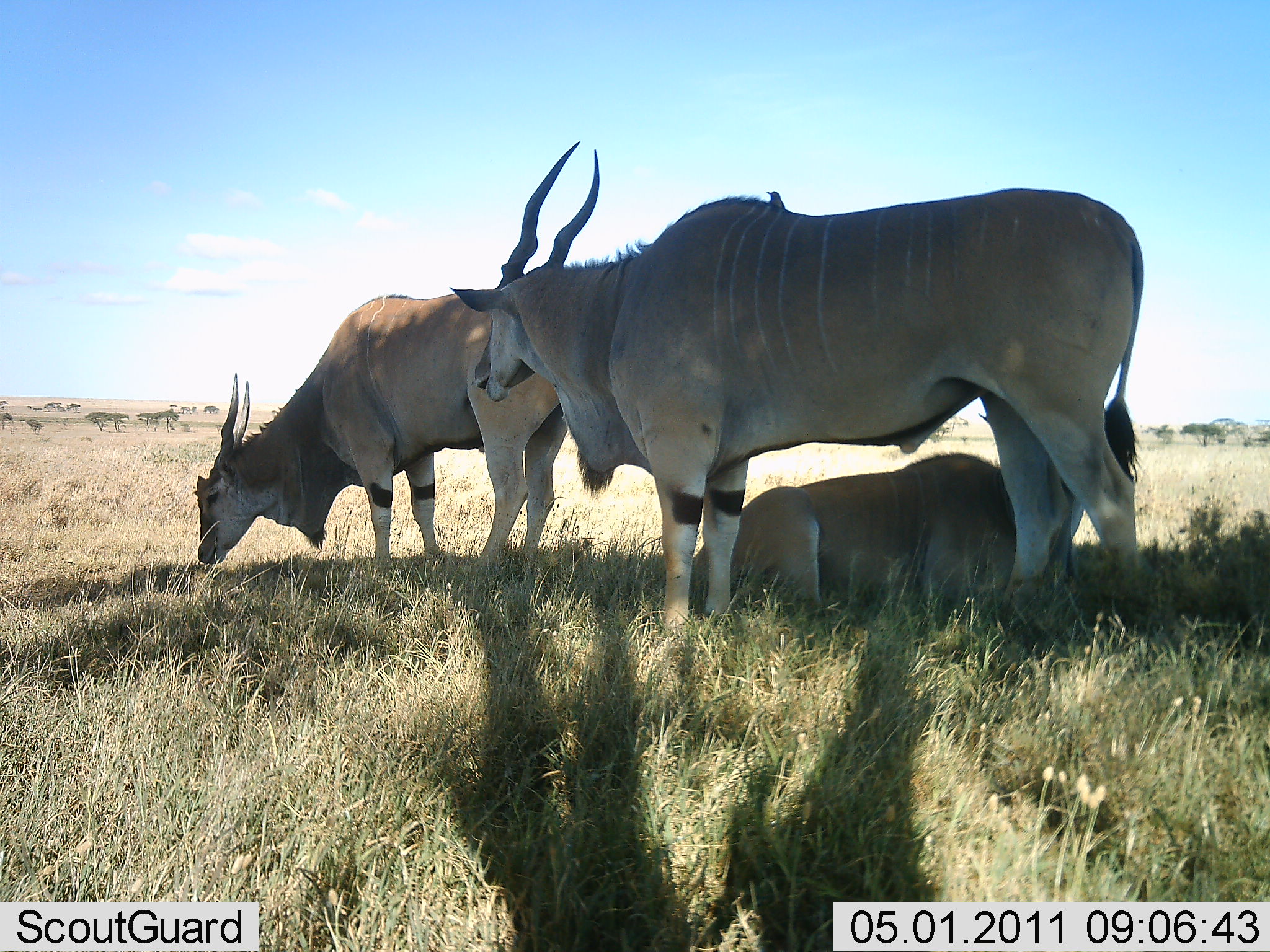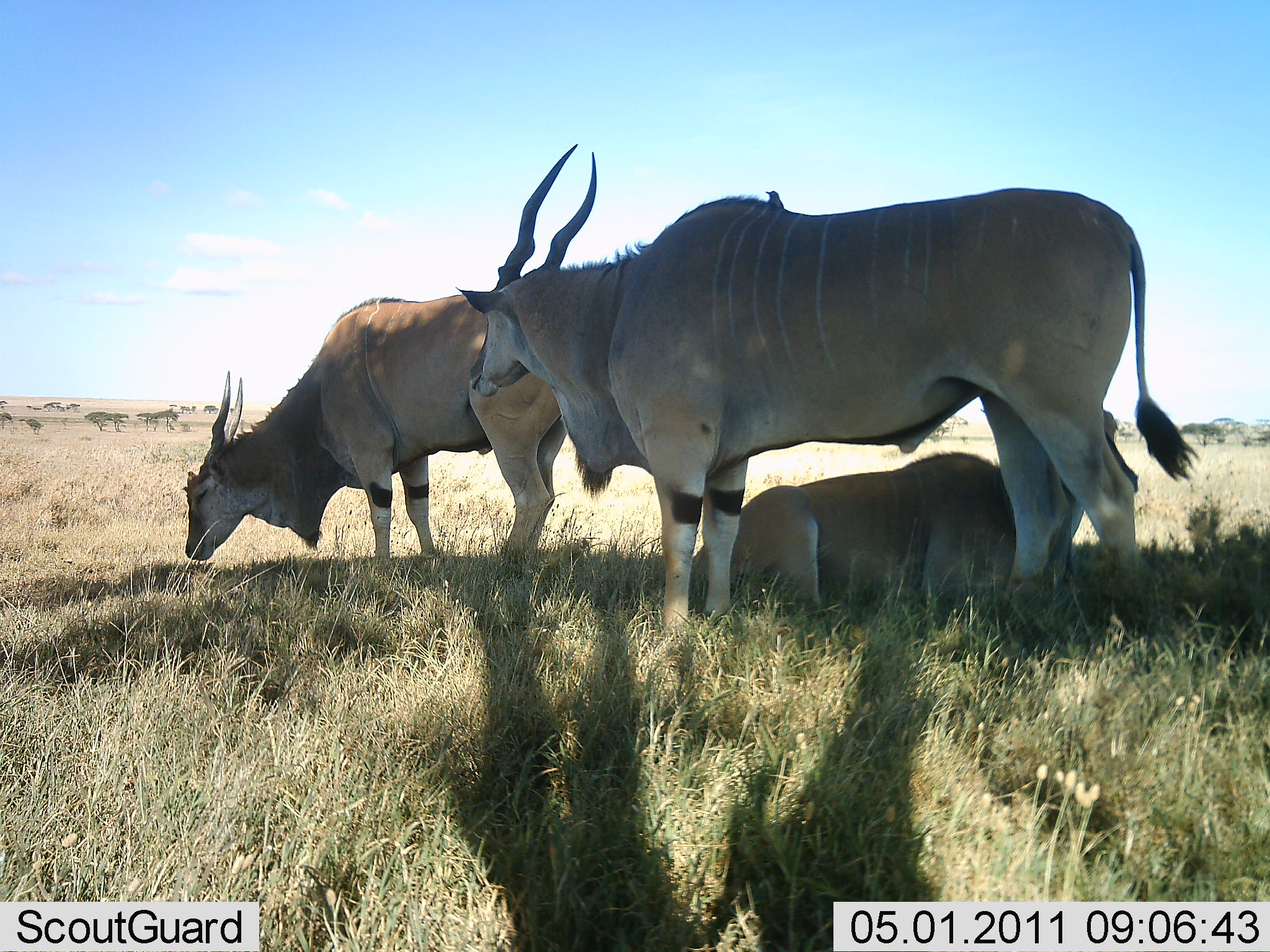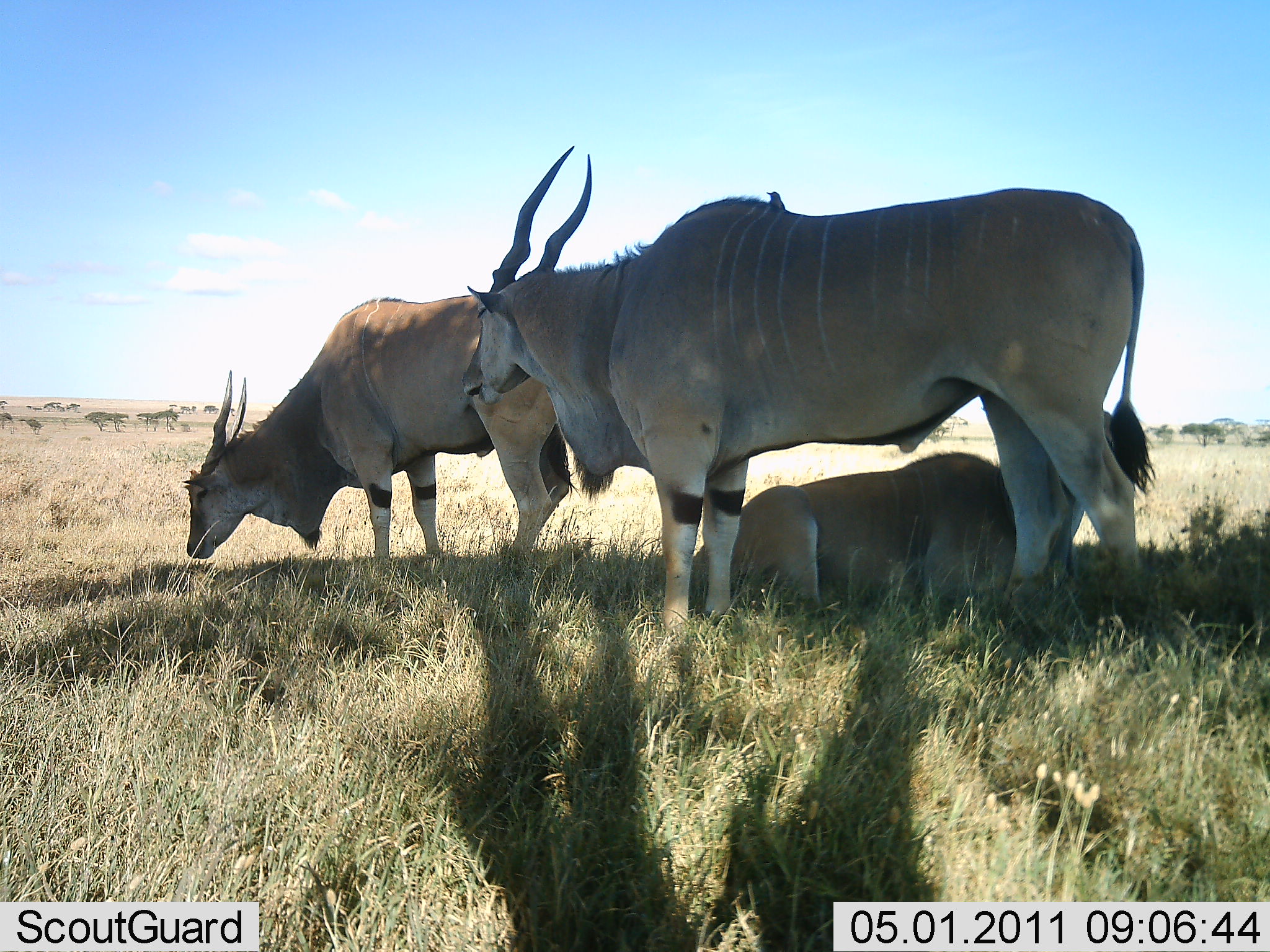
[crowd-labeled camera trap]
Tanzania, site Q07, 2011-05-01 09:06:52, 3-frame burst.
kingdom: Animalia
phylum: Chordata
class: Mammalia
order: Artiodactyla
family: Bovidae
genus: Tragelaphus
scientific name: Tragelaphus oryx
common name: eland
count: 3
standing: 85%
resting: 85%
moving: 0%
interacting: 0%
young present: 15%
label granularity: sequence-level